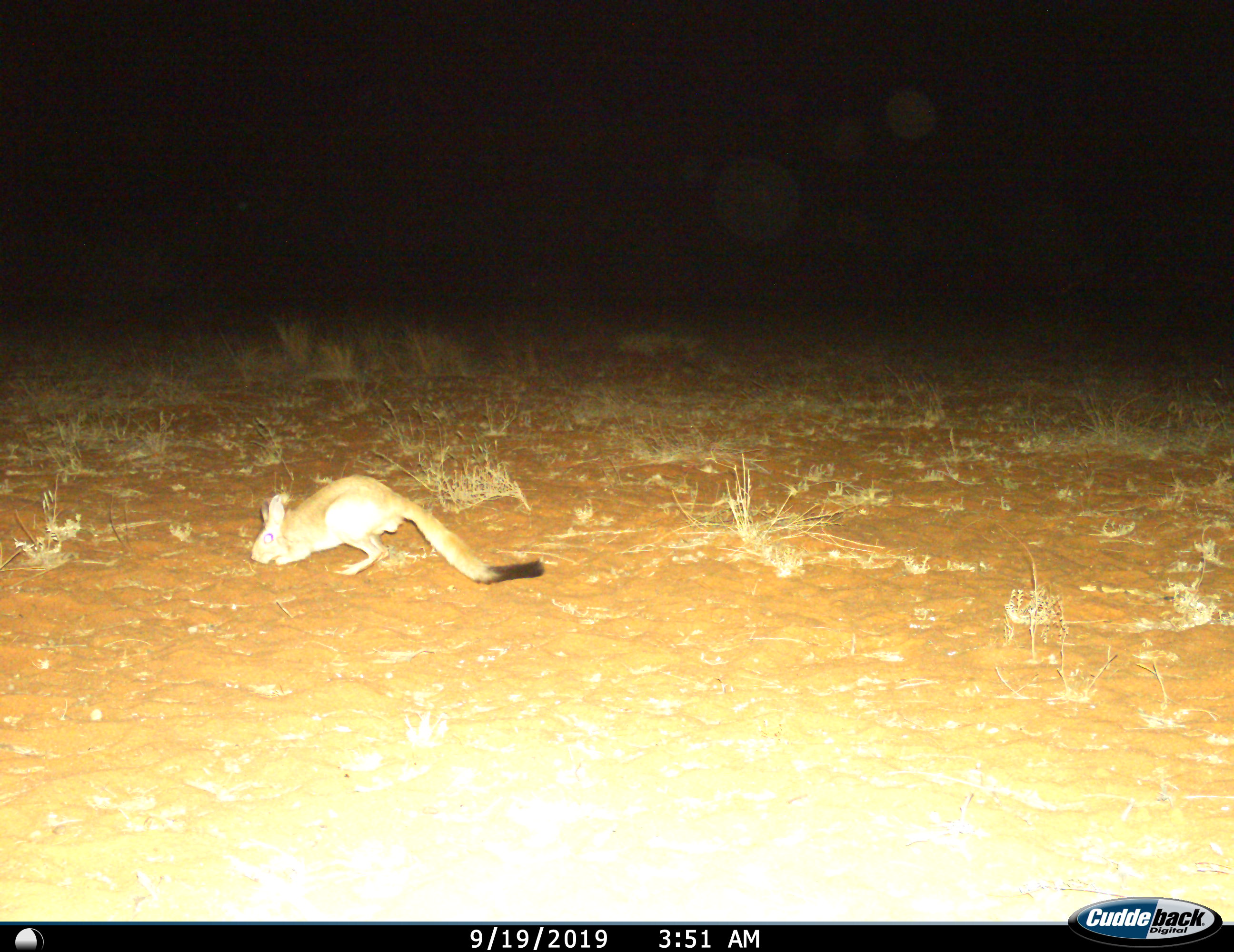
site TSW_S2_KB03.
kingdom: Animalia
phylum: Chordata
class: Mammalia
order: Rodentia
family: Pedetidae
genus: Pedetes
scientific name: Pedetes capensis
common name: springhare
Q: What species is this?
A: Springhare (Pedetes capensis).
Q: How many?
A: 1.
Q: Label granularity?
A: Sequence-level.